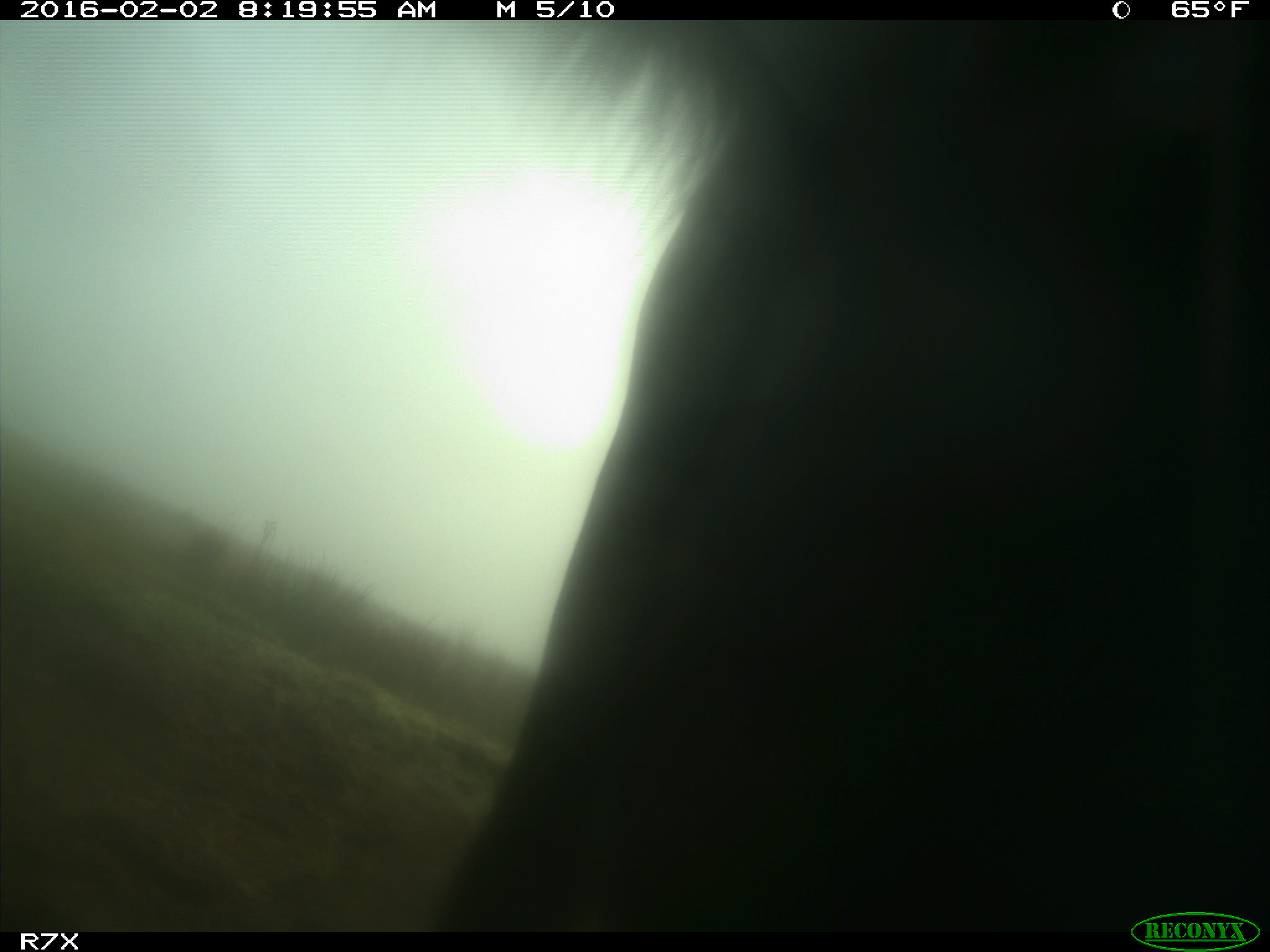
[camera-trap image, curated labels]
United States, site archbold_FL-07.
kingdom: Animalia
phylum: Chordata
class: Mammalia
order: Artiodactyla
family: Bovidae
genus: Bos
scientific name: Bos taurus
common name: domestic cow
Bos taurus (domestic cow).